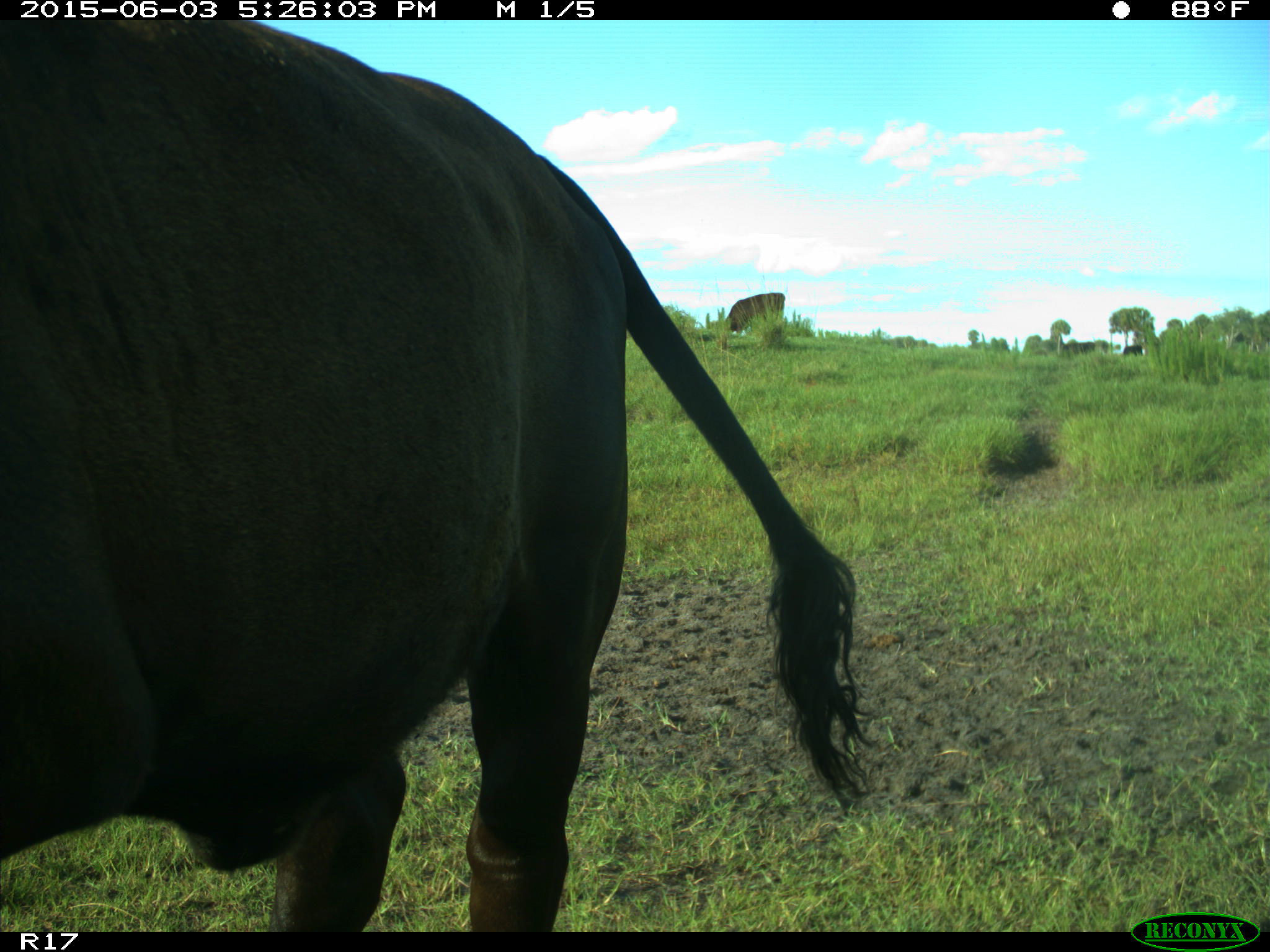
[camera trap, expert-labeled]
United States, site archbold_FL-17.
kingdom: Animalia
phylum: Chordata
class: Mammalia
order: Artiodactyla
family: Bovidae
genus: Bos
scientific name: Bos taurus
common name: domestic cow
Bos taurus (domestic cow).